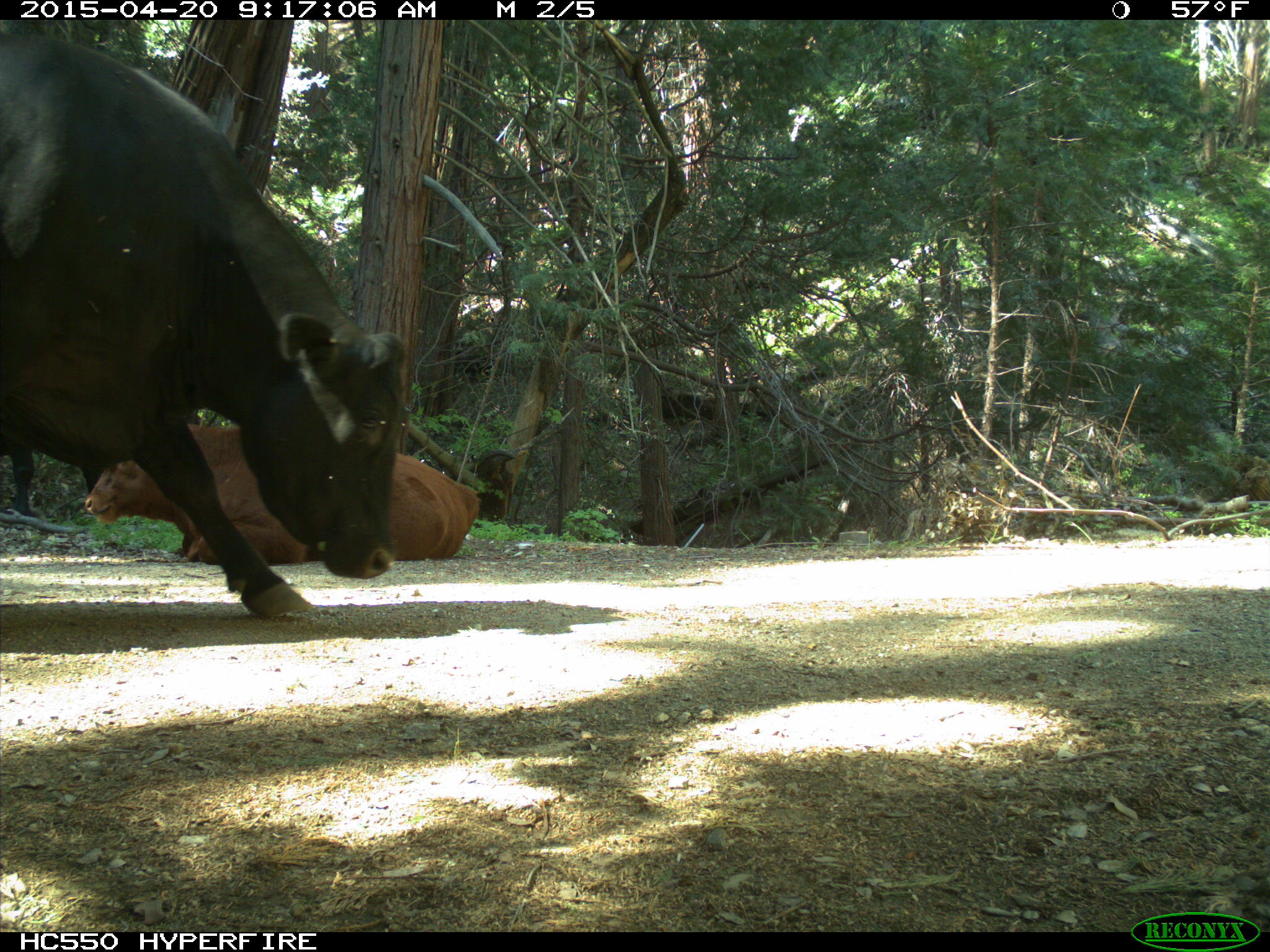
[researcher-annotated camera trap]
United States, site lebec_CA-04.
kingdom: Animalia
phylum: Chordata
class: Mammalia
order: Artiodactyla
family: Bovidae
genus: Bos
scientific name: Bos taurus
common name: domestic cow